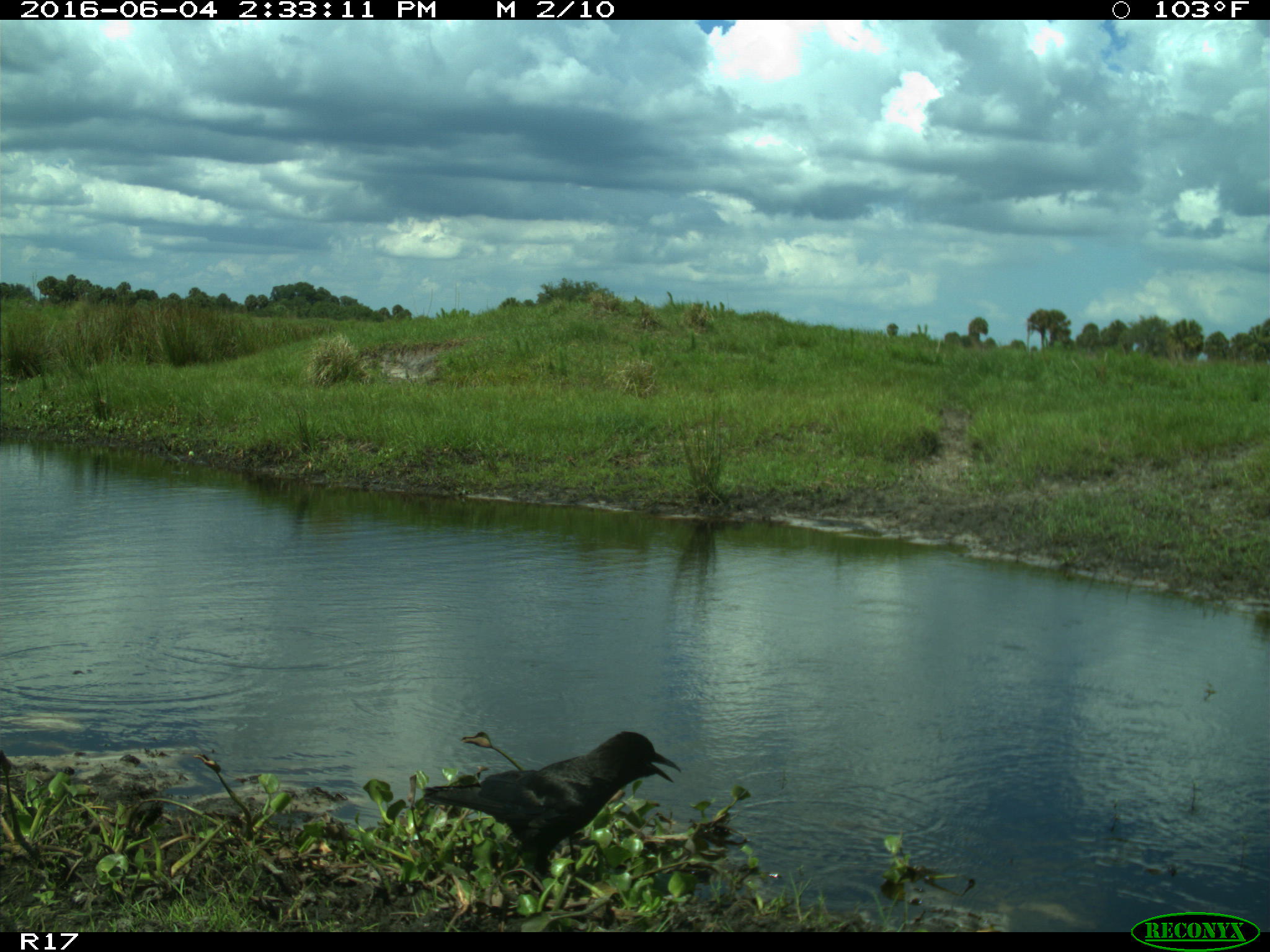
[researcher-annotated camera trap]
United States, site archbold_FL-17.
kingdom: Animalia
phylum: Chordata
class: Aves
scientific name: Aves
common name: birds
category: unidentified bird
Unidentified bird (birds) (Aves).